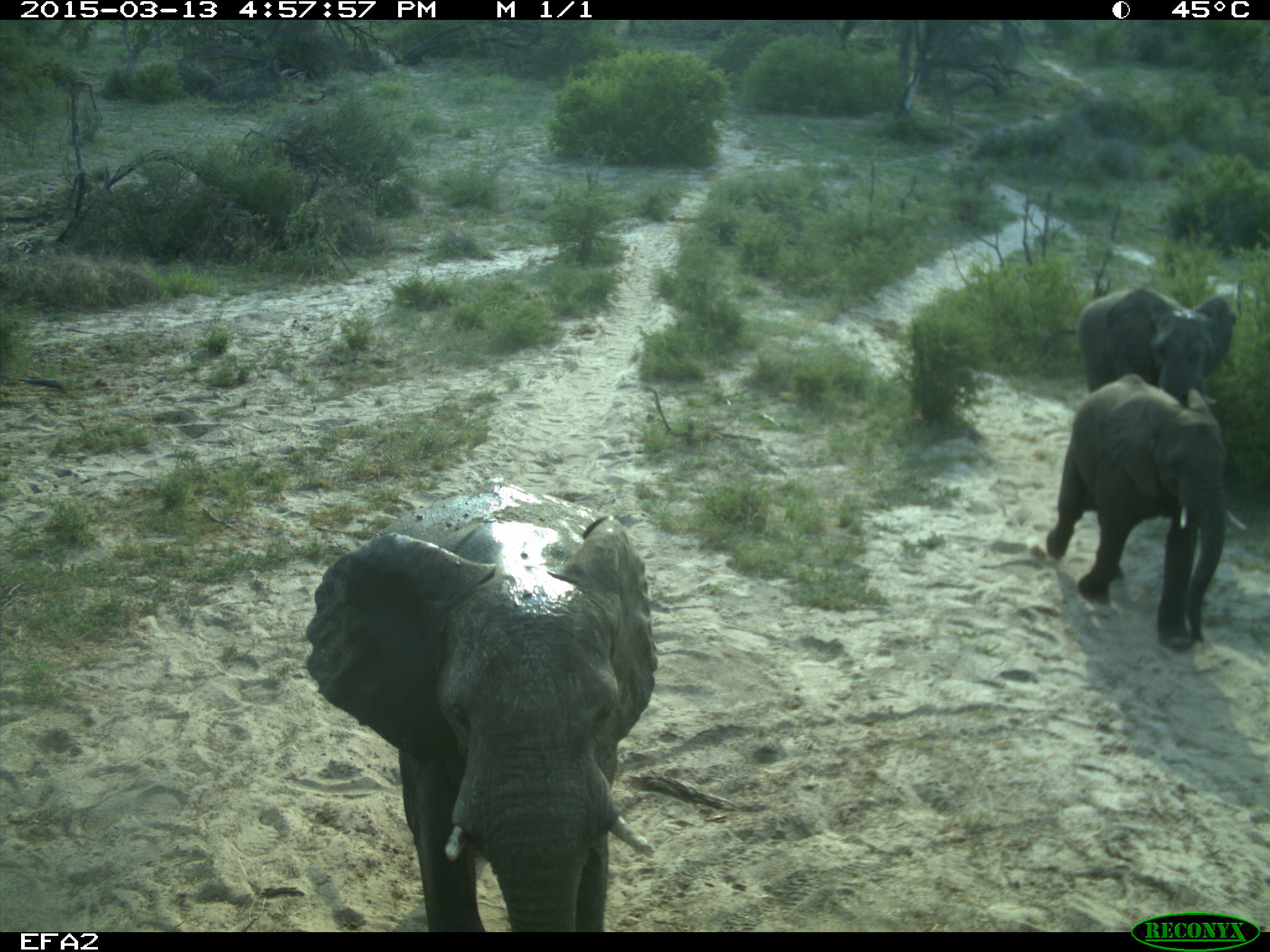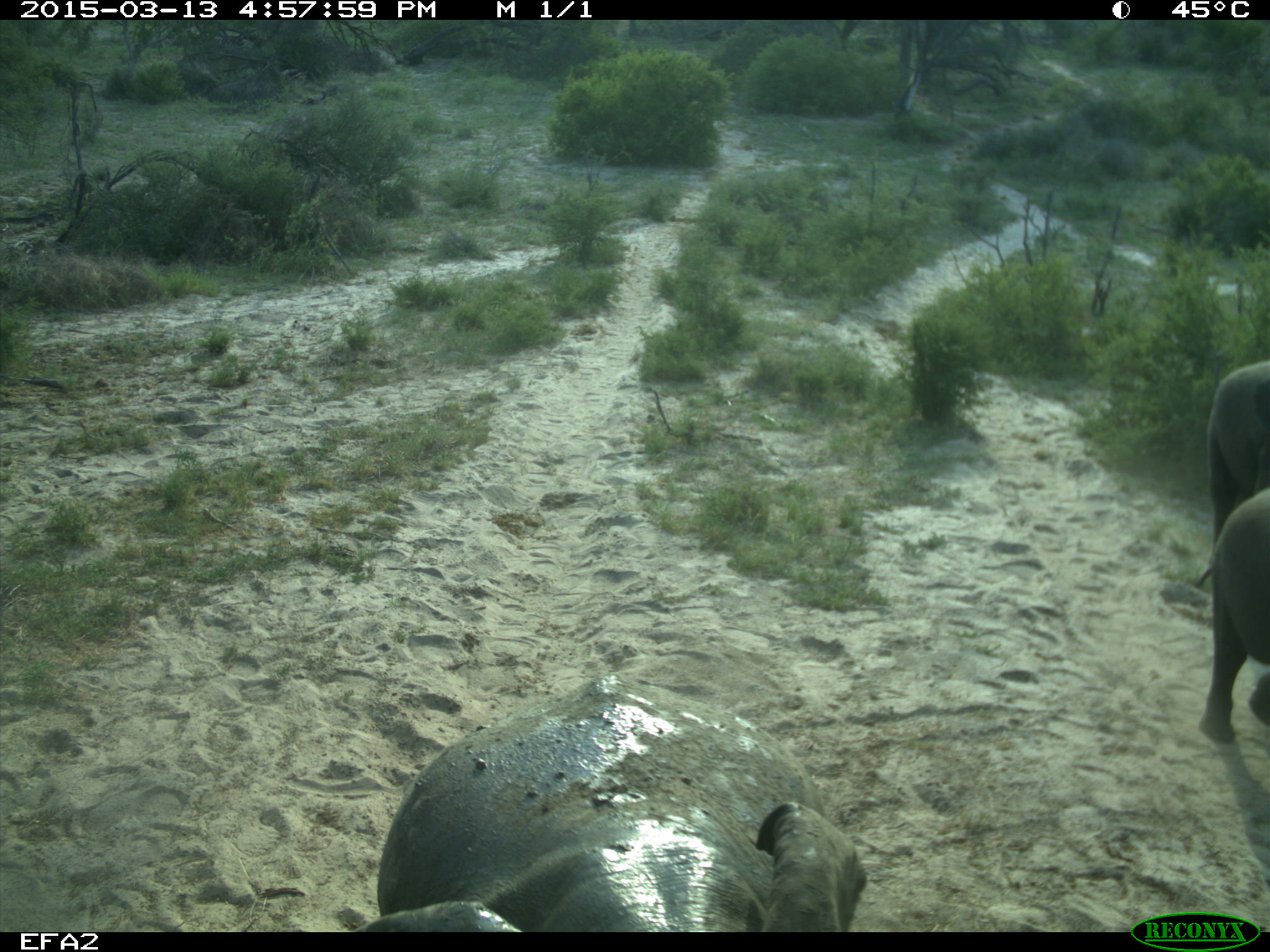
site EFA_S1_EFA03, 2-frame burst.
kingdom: Animalia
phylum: Chordata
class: Mammalia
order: Proboscidea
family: Elephantidae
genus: Loxodonta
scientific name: Loxodonta africana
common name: african bush elephant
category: elephant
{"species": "elephant (african bush elephant) (Loxodonta africana)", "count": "3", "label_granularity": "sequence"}